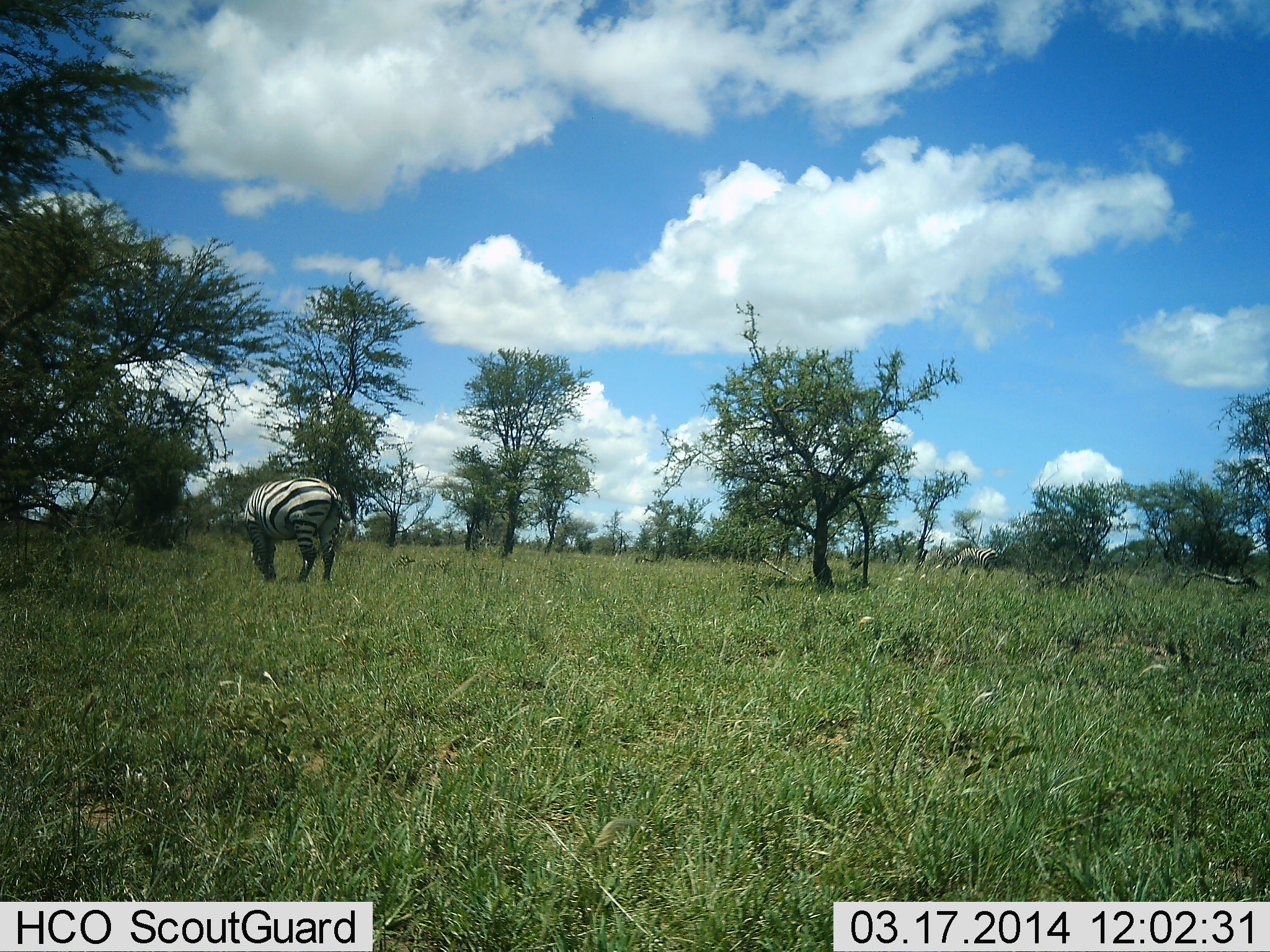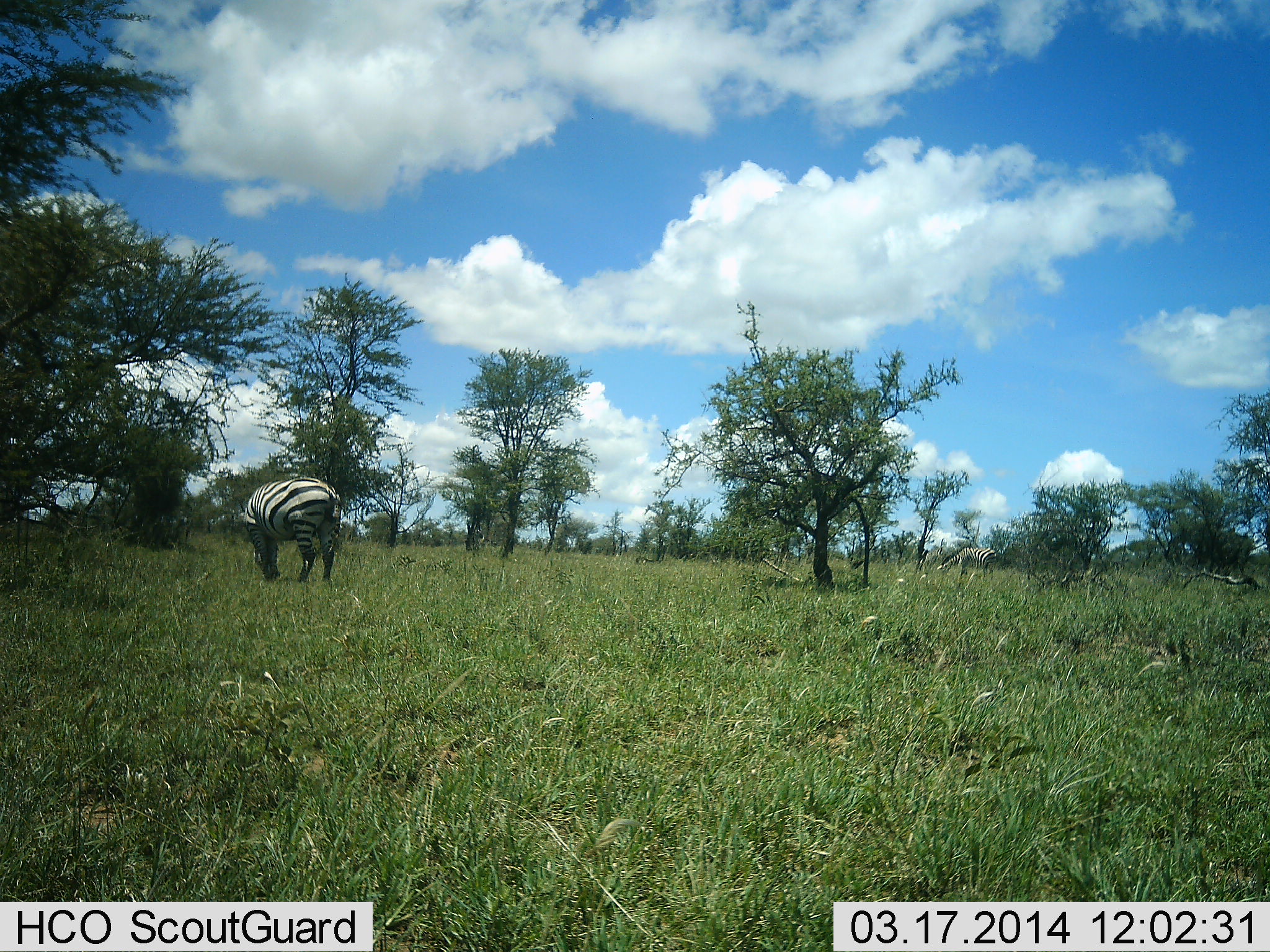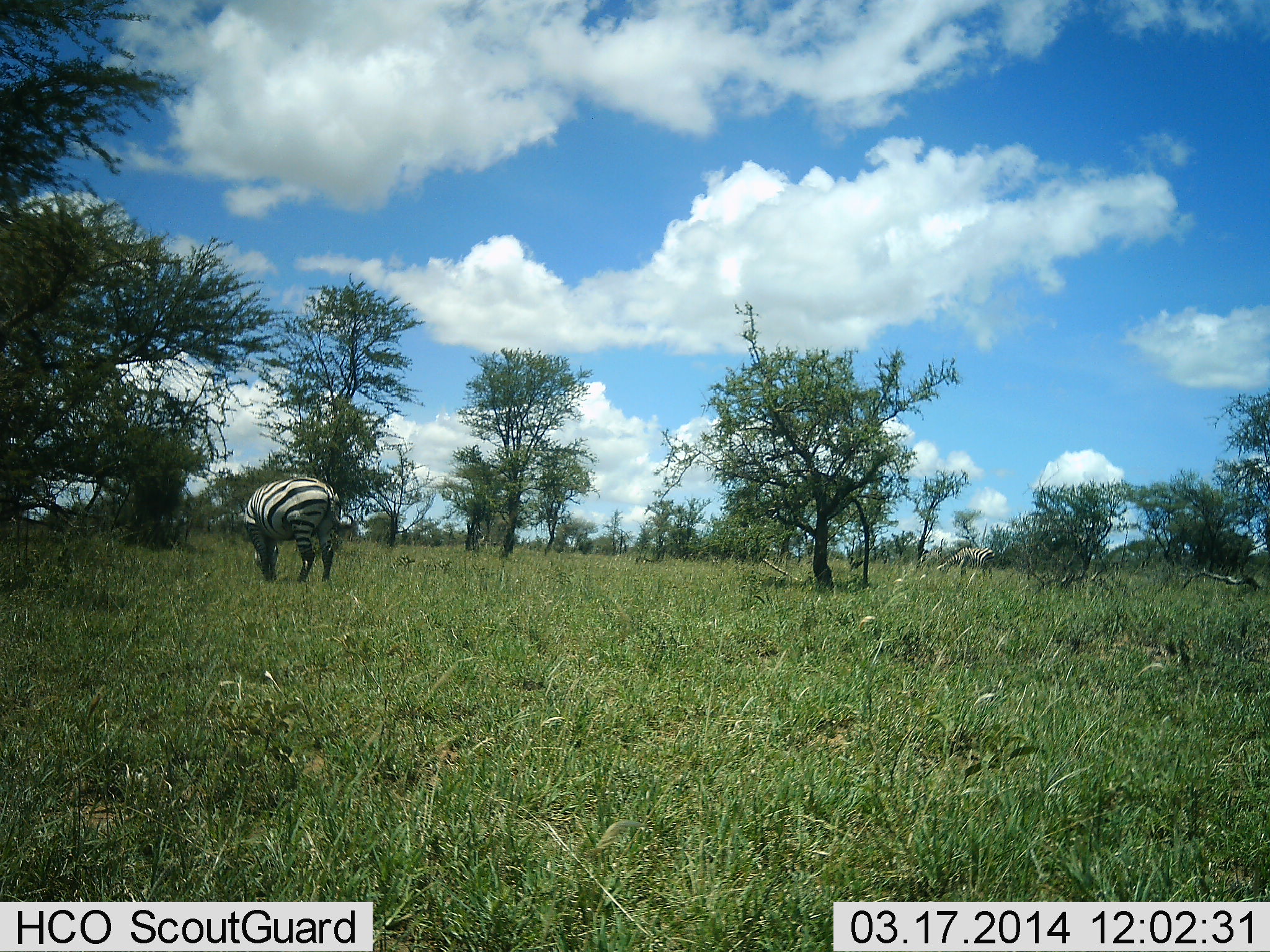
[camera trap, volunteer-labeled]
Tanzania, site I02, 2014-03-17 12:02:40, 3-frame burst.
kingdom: Animalia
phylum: Chordata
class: Mammalia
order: Perissodactyla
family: Equidae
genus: Equus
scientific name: Equus quagga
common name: plains zebra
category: zebra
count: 2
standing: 30%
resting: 10%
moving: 0%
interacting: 0%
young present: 0%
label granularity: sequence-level